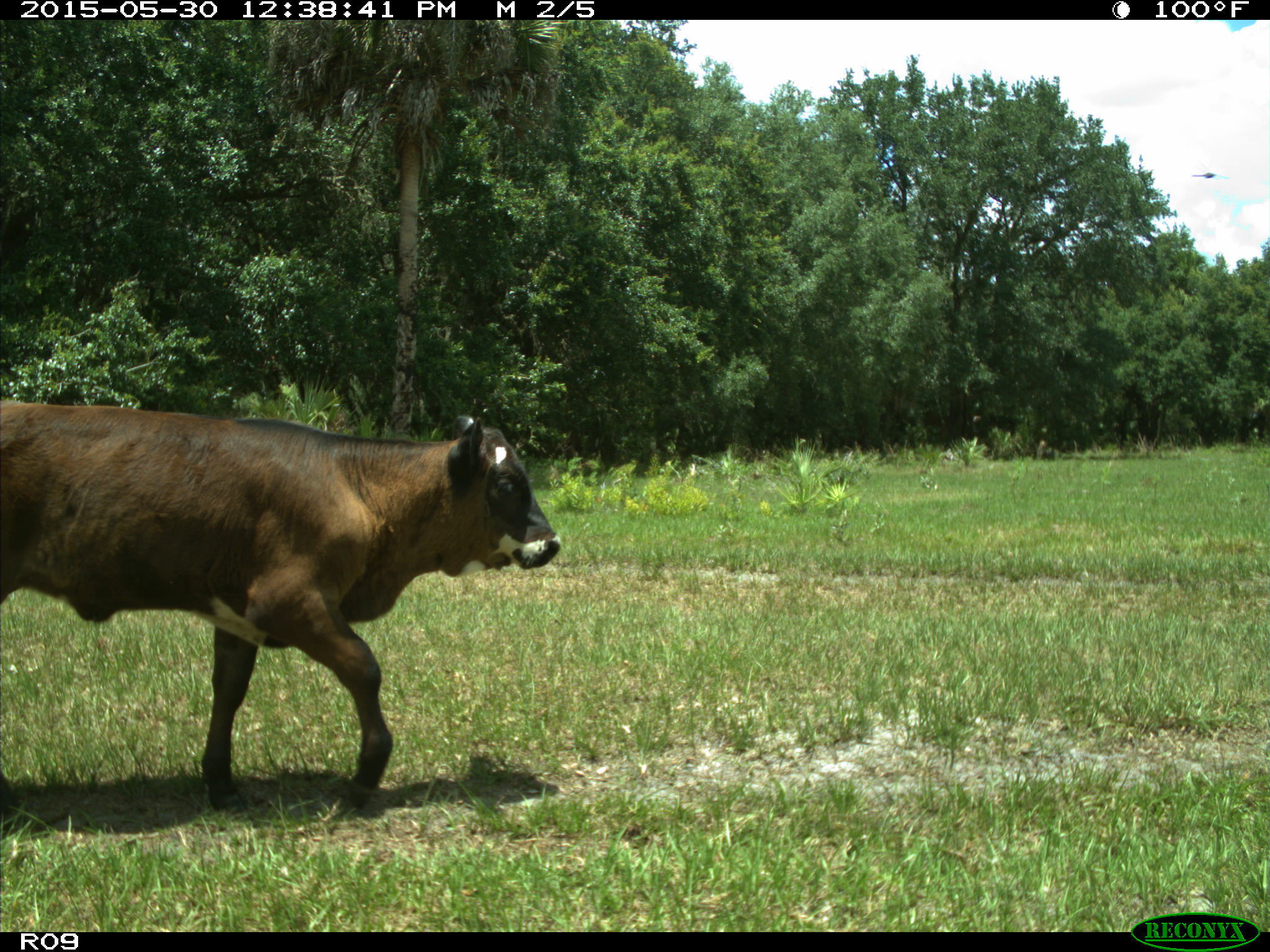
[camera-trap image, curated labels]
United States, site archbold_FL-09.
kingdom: Animalia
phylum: Chordata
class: Mammalia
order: Artiodactyla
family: Bovidae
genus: Bos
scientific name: Bos taurus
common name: domestic cow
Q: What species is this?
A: Bos taurus (domestic cow).